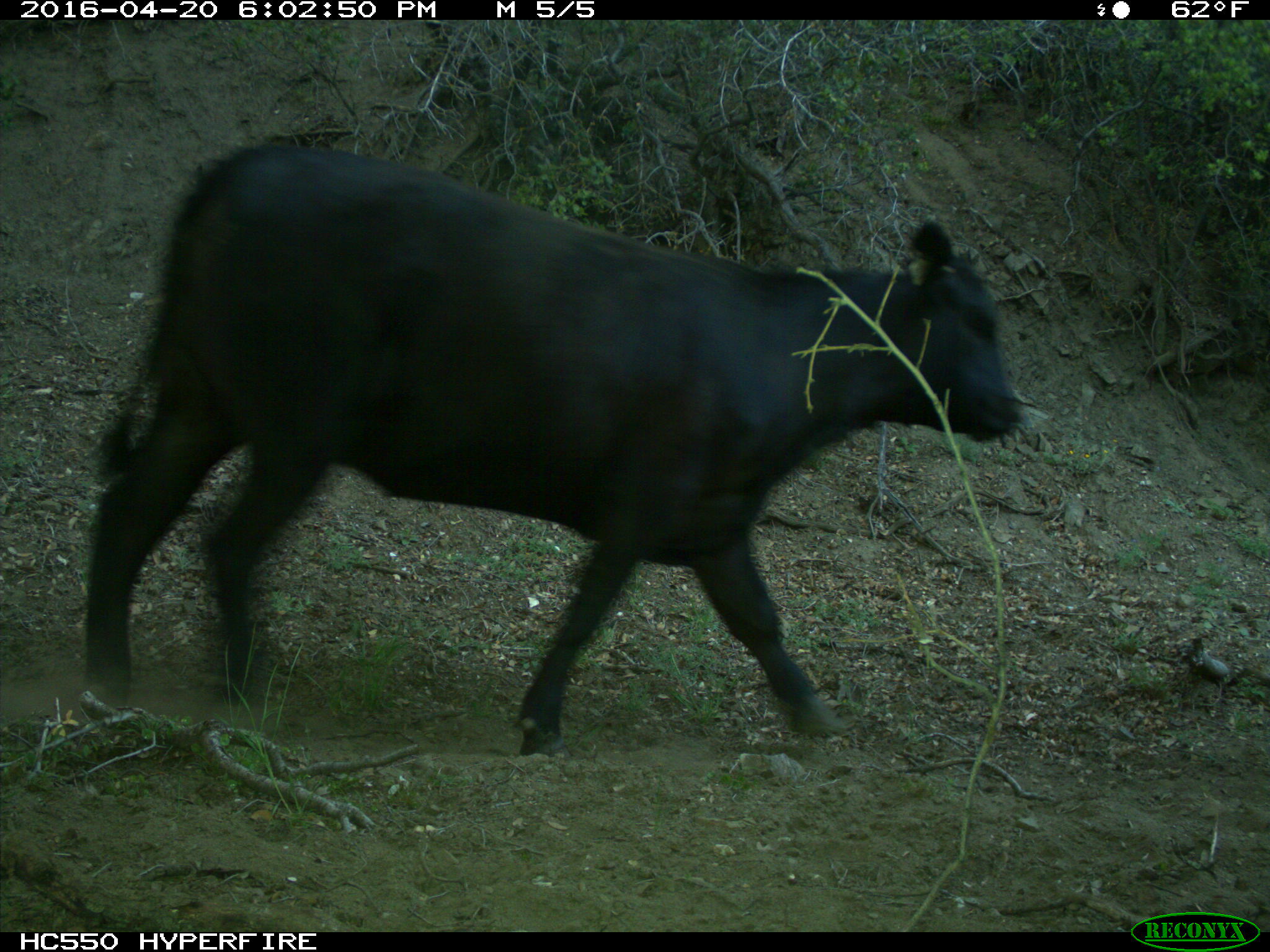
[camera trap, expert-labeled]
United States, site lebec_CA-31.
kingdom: Animalia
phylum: Chordata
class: Mammalia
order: Artiodactyla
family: Bovidae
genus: Bos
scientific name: Bos taurus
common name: domestic cow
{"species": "Bos taurus (domestic cow)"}